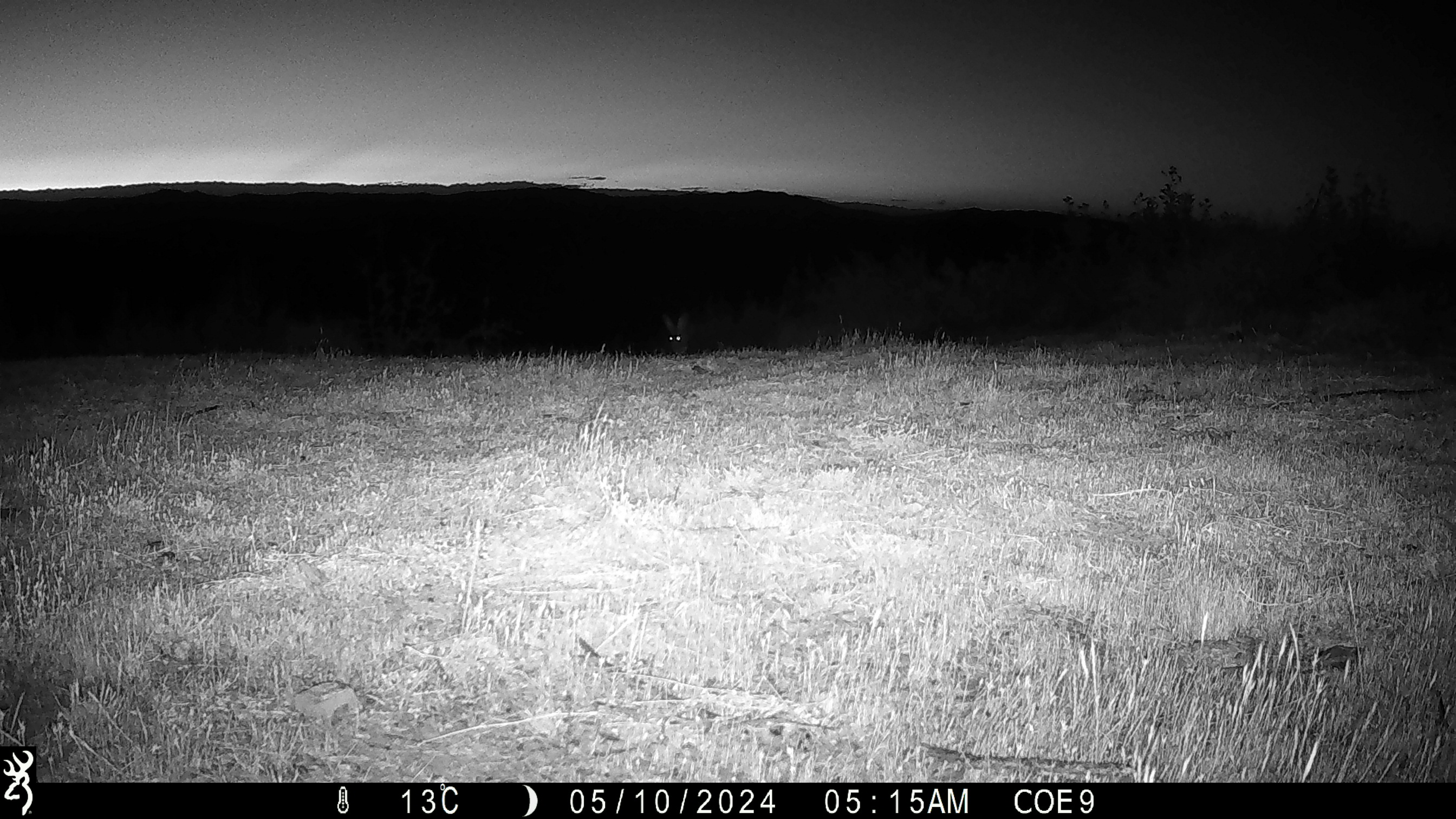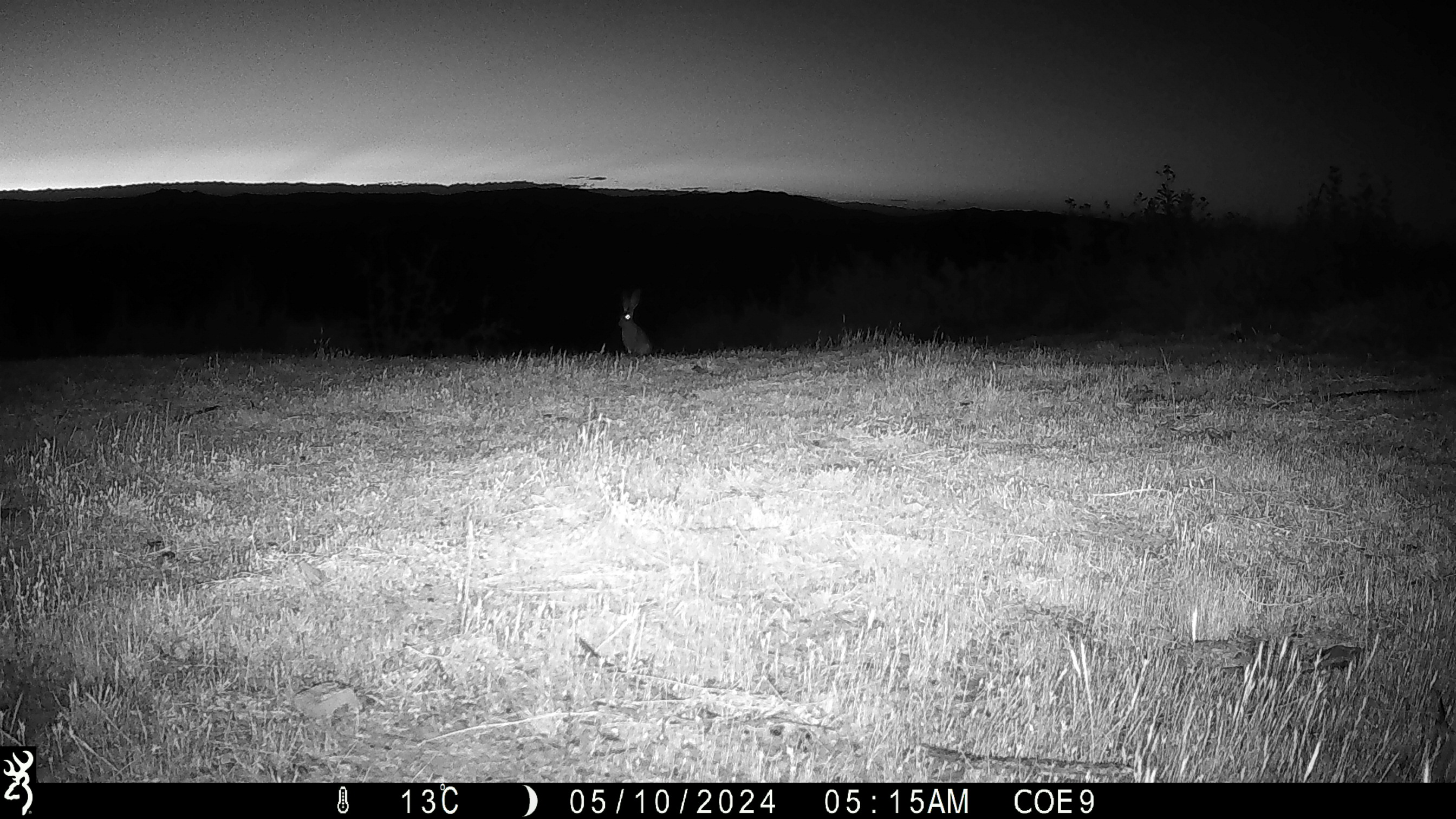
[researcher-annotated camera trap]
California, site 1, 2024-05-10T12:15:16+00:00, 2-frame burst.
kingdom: Animalia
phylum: Chordata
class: Mammalia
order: Lagomorpha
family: Leporidae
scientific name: Leporidae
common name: rabbit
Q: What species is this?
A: Rabbit (Leporidae).